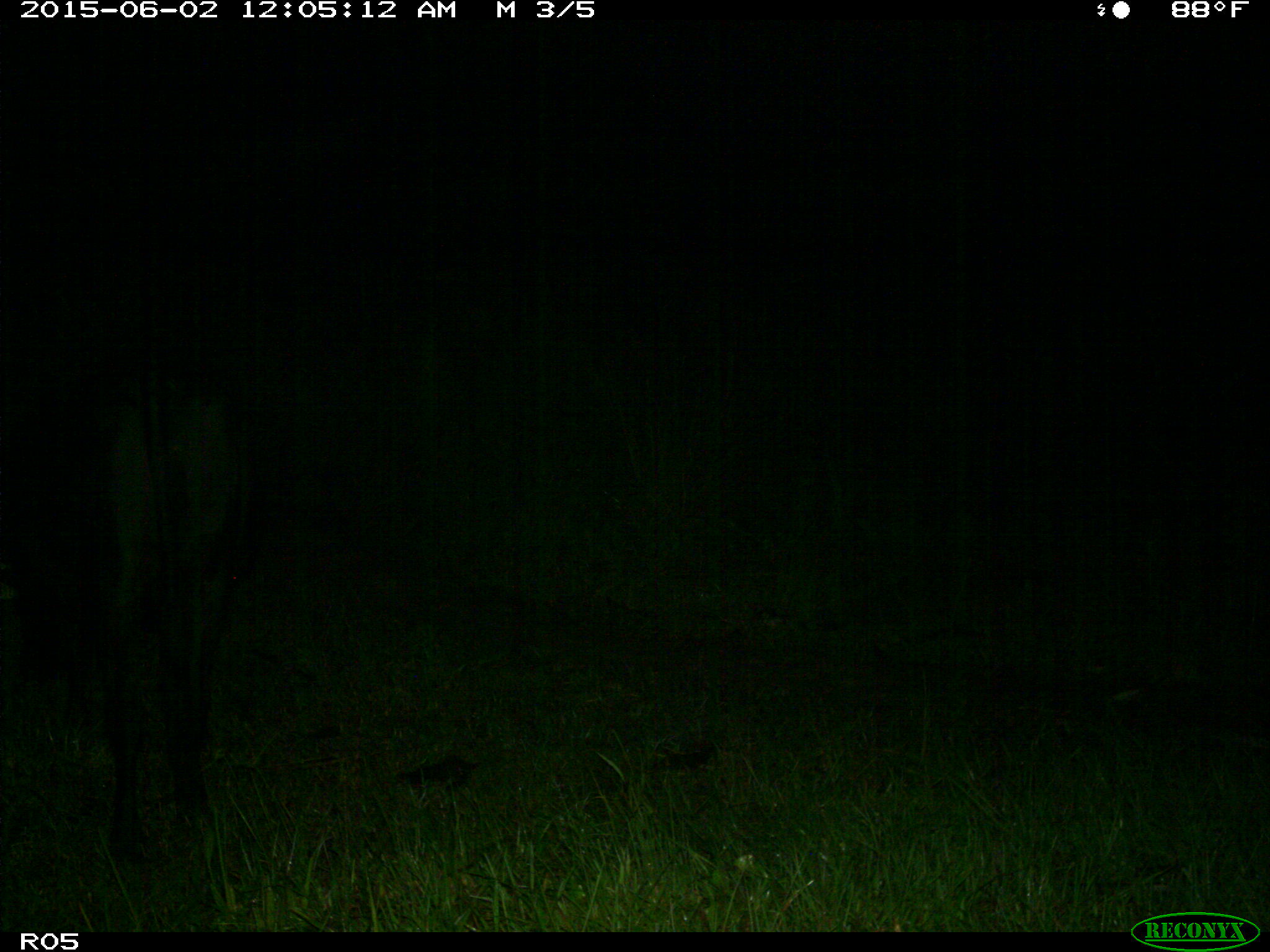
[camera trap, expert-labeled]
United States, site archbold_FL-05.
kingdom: Animalia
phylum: Chordata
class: Mammalia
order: Artiodactyla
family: Bovidae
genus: Bos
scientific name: Bos taurus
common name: domestic cow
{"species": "Bos taurus (domestic cow)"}